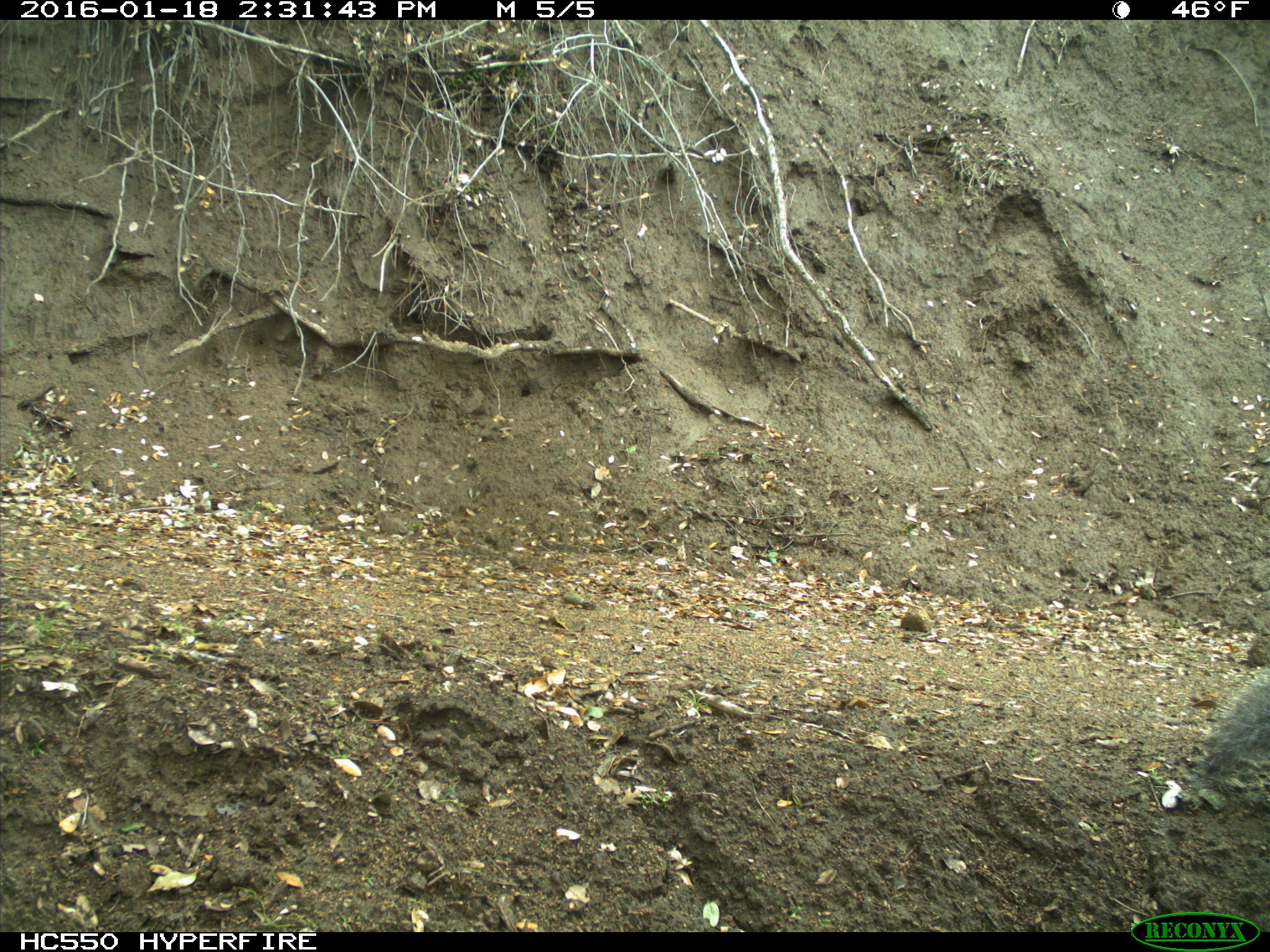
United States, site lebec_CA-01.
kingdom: Animalia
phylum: Chordata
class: Mammalia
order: Rodentia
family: Sciuridae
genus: Sciurus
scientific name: Sciurus carolinensis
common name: eastern gray squirrel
Sciurus carolinensis (eastern gray squirrel).